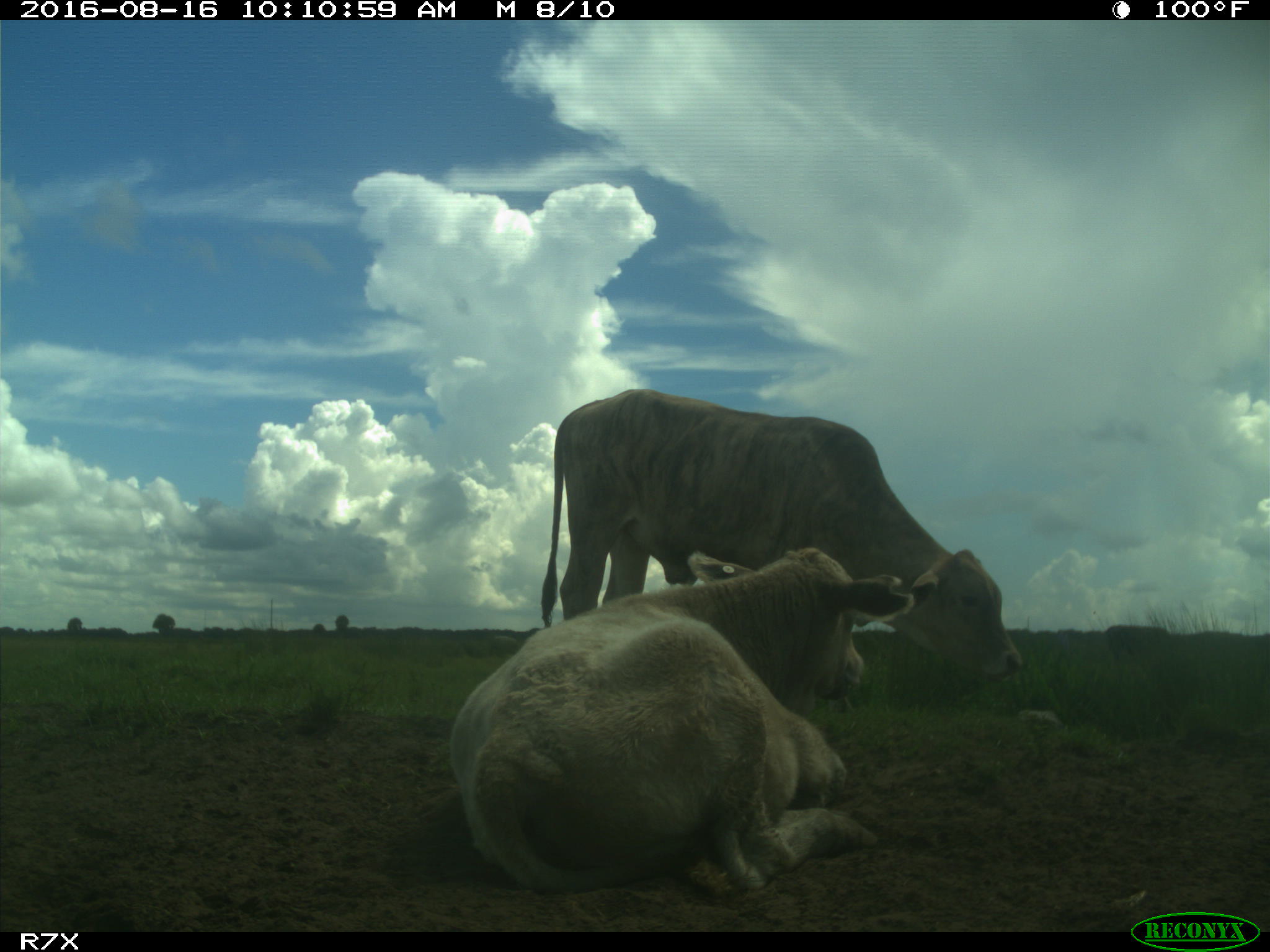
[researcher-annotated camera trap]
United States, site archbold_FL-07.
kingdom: Animalia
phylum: Chordata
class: Mammalia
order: Artiodactyla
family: Bovidae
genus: Bos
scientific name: Bos taurus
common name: domestic cow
Bos taurus (domestic cow).